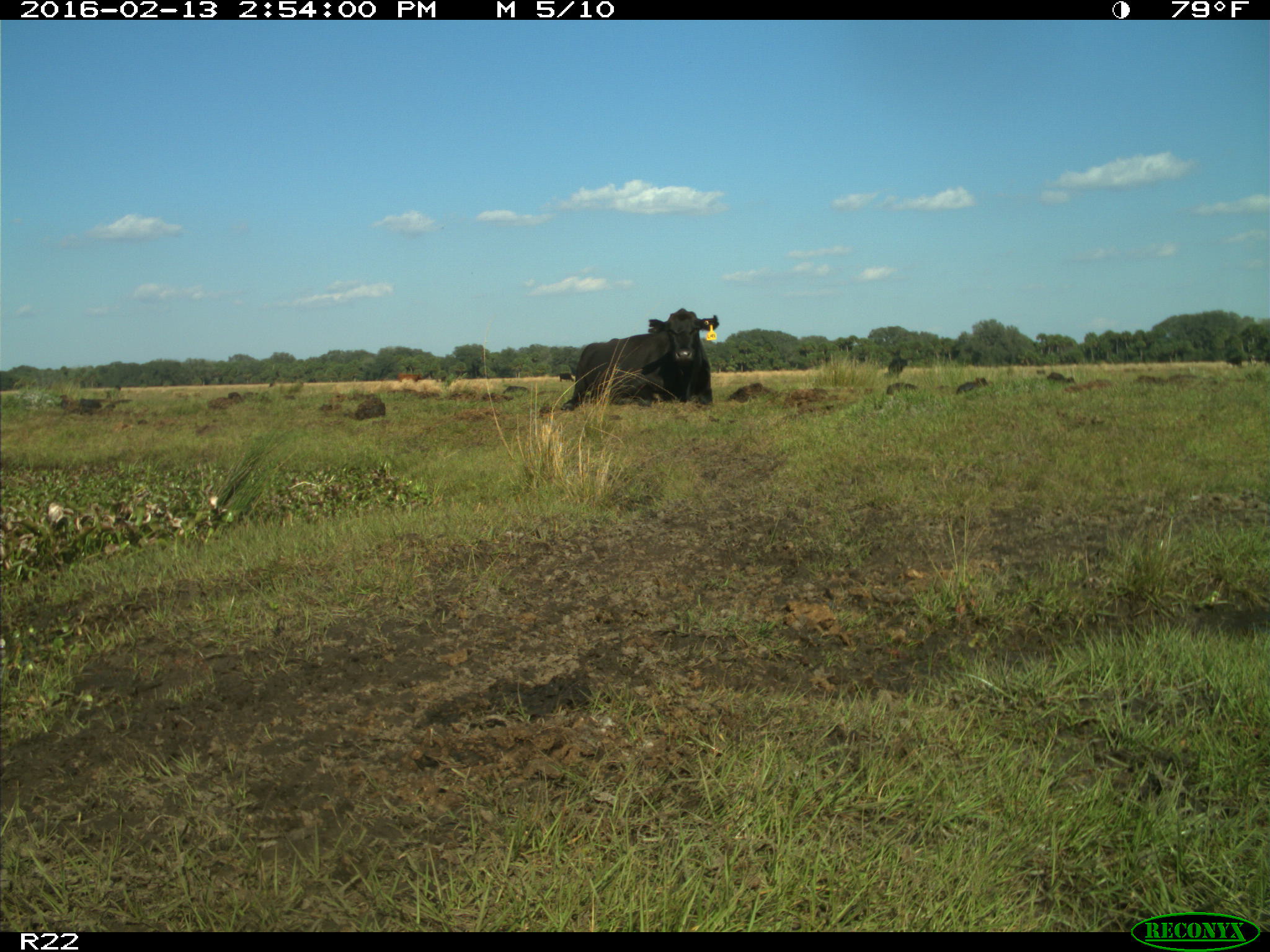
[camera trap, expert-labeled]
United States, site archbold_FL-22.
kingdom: Animalia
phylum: Chordata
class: Mammalia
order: Artiodactyla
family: Bovidae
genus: Bos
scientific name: Bos taurus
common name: domestic cow